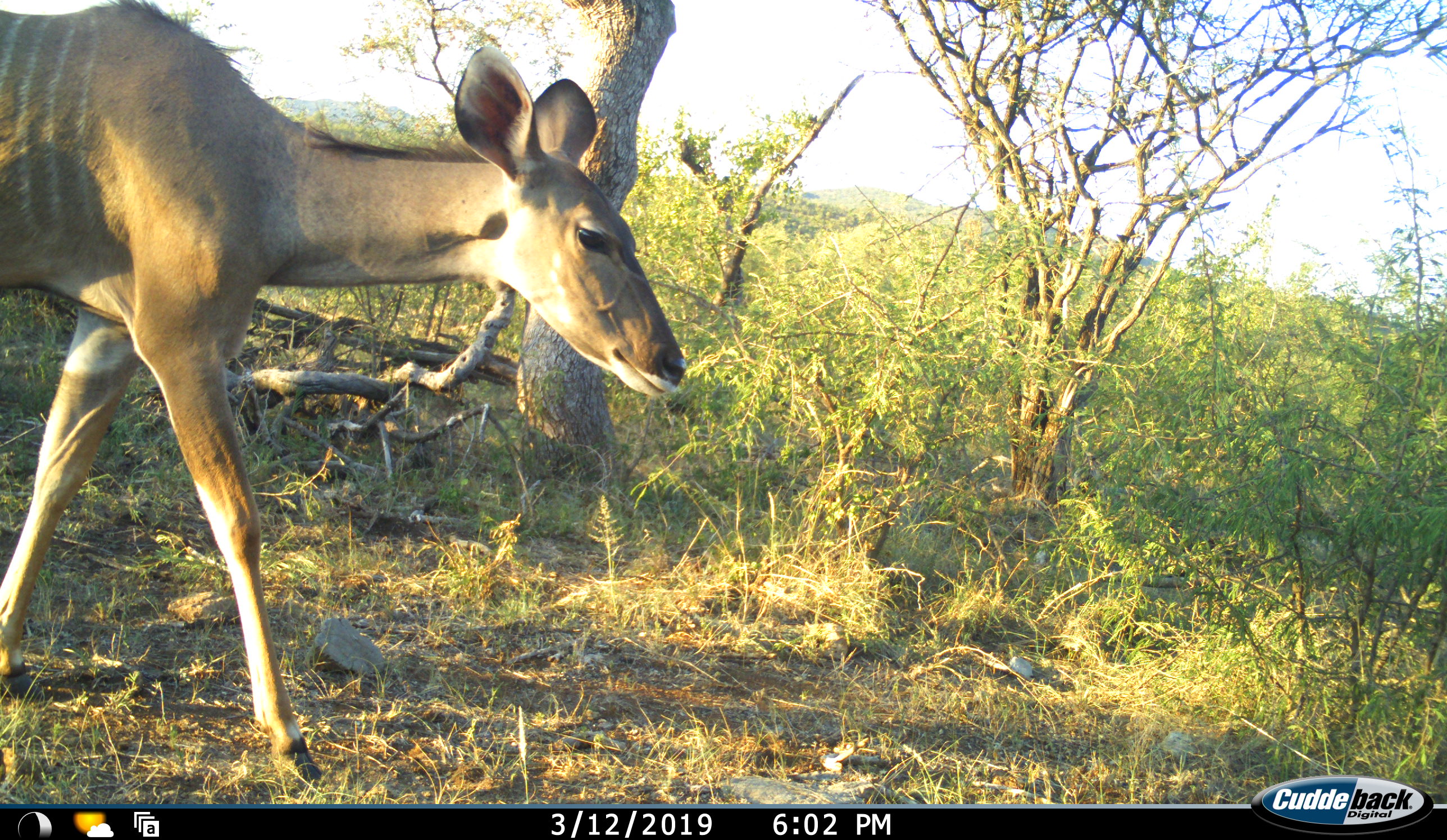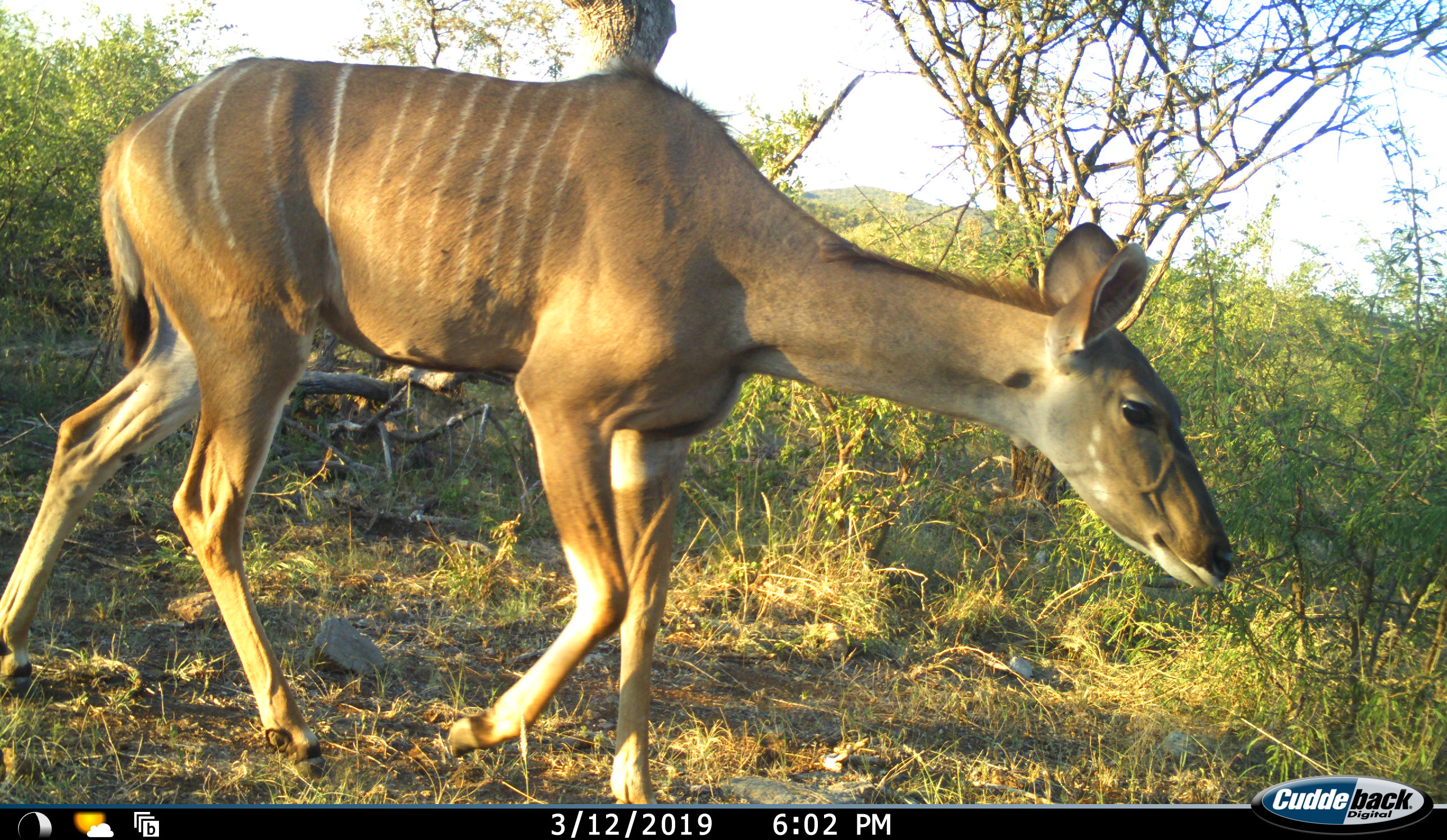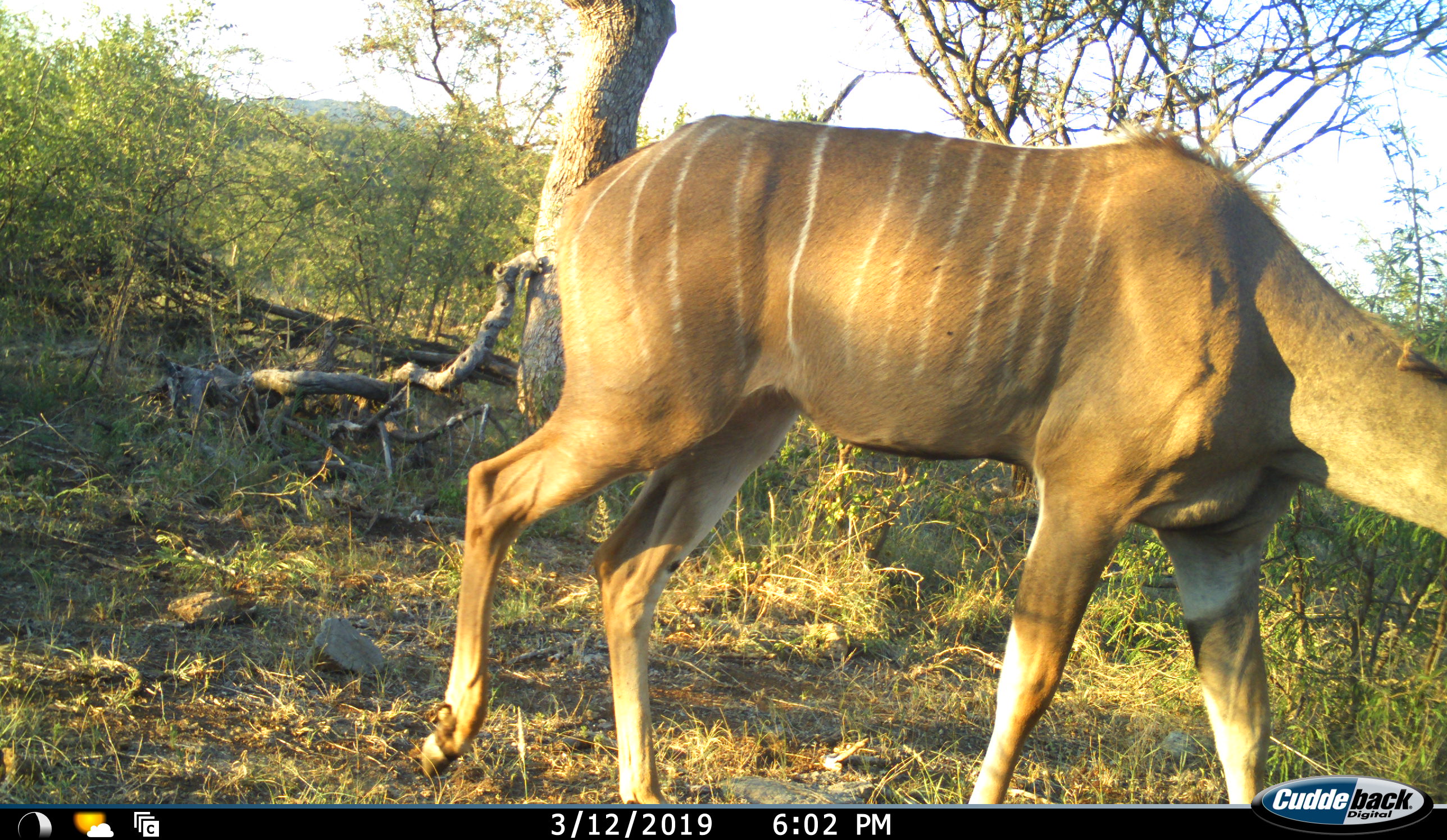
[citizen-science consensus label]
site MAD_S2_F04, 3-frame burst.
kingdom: Animalia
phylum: Chordata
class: Mammalia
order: Artiodactyla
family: Bovidae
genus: Tragelaphus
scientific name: Tragelaphus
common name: kudu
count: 1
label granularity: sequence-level